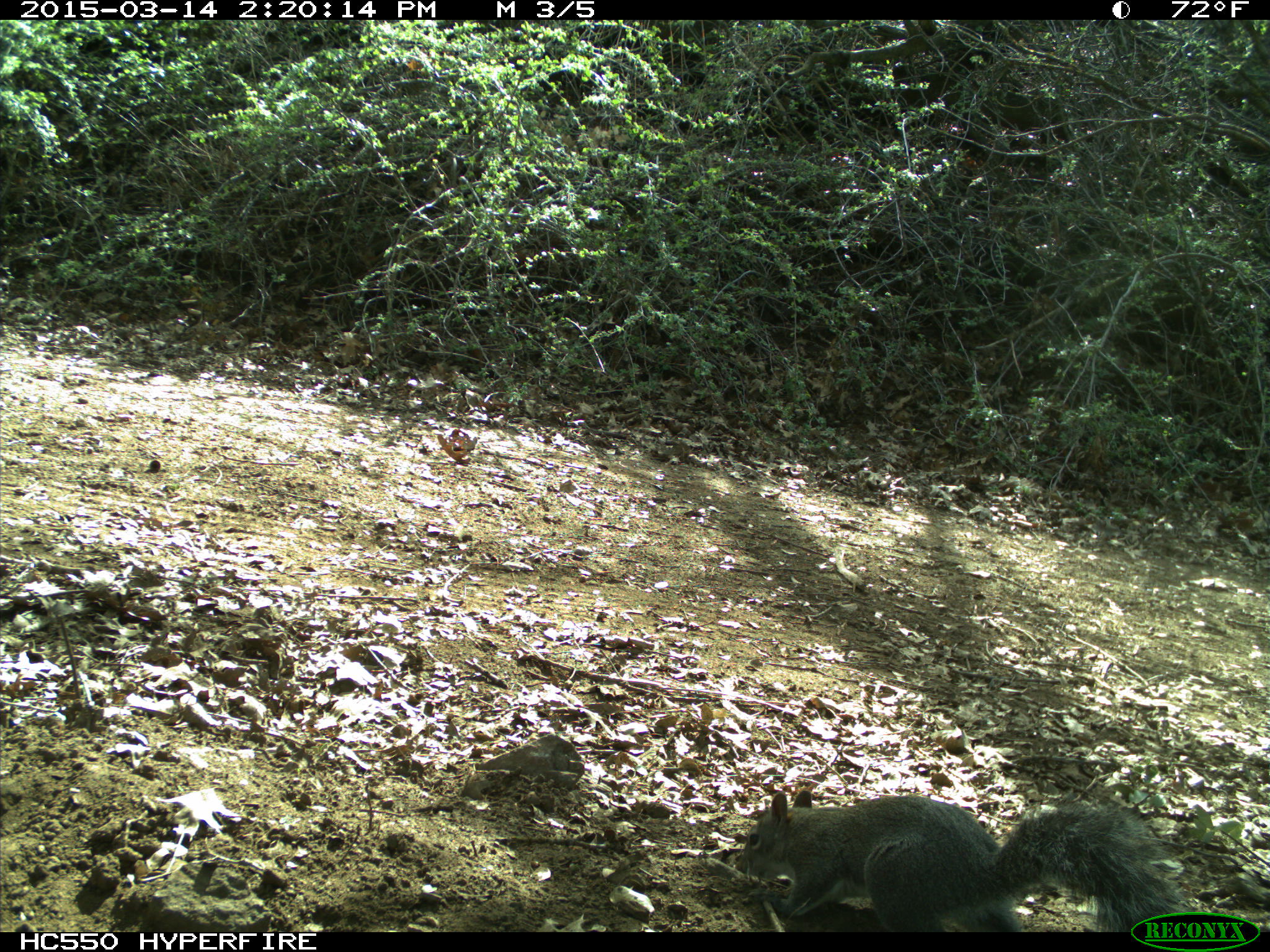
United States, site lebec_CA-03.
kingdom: Animalia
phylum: Chordata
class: Mammalia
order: Rodentia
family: Sciuridae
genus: Sciurus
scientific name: Sciurus carolinensis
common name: eastern gray squirrel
Sciurus carolinensis (eastern gray squirrel).